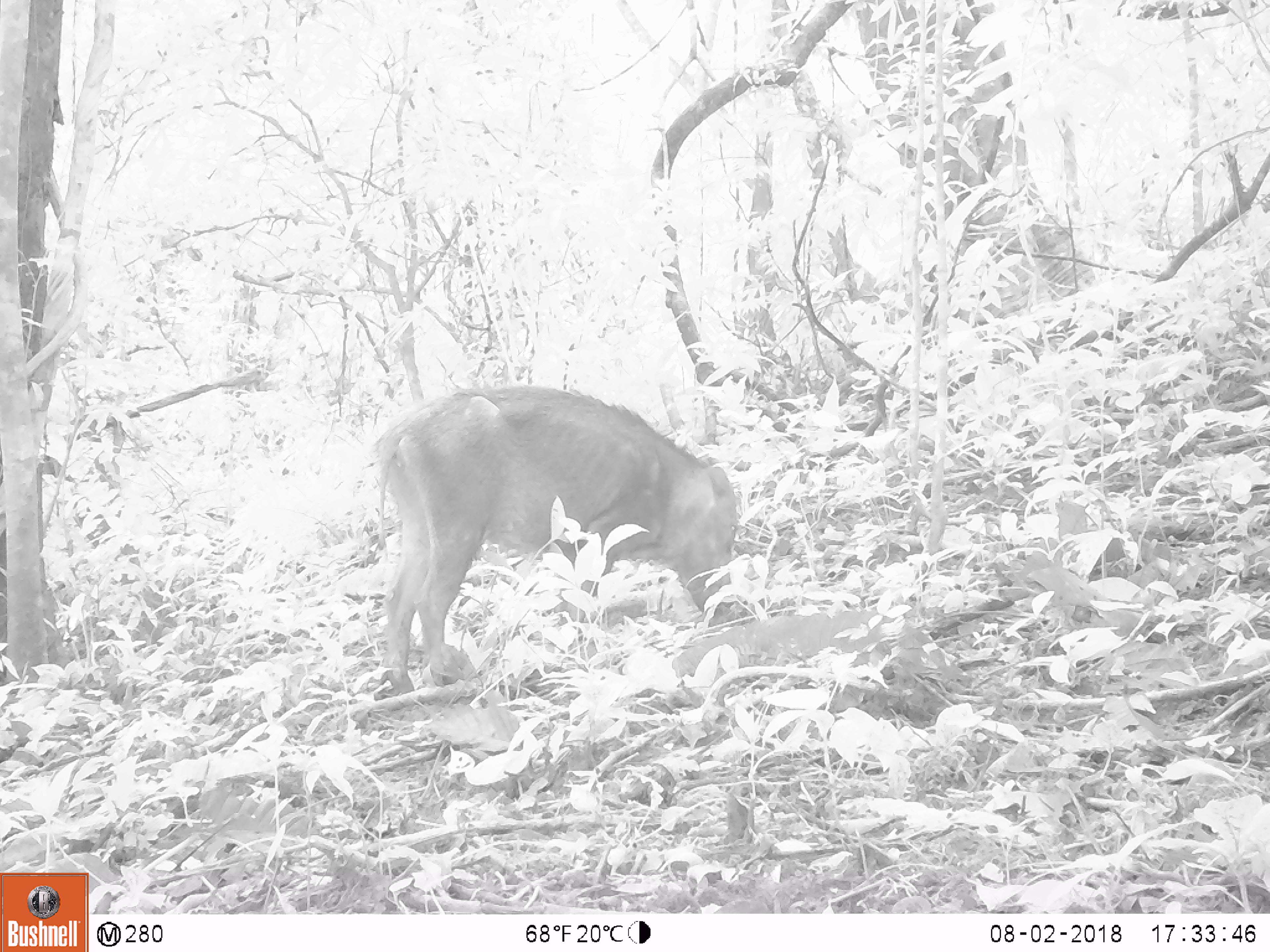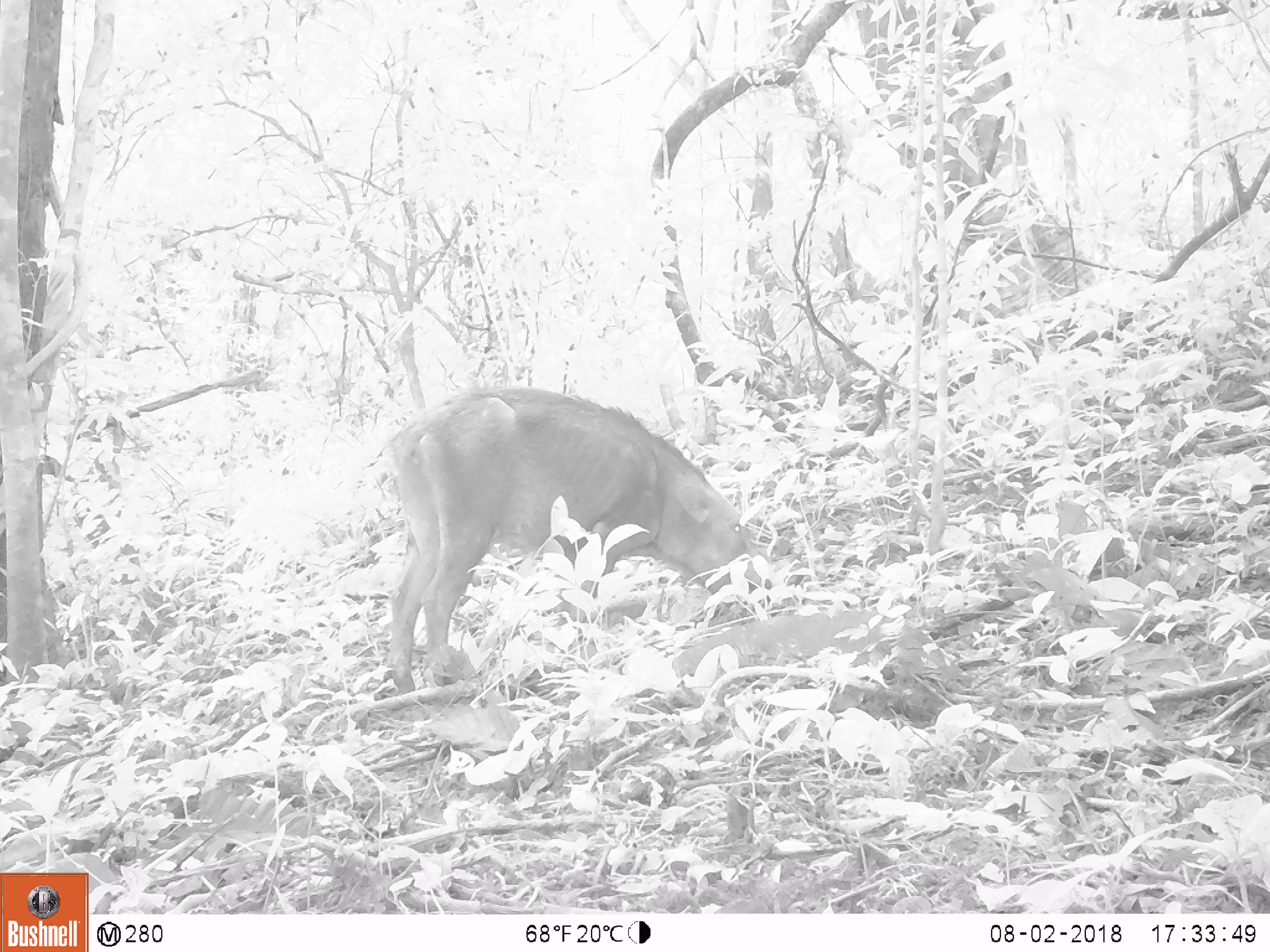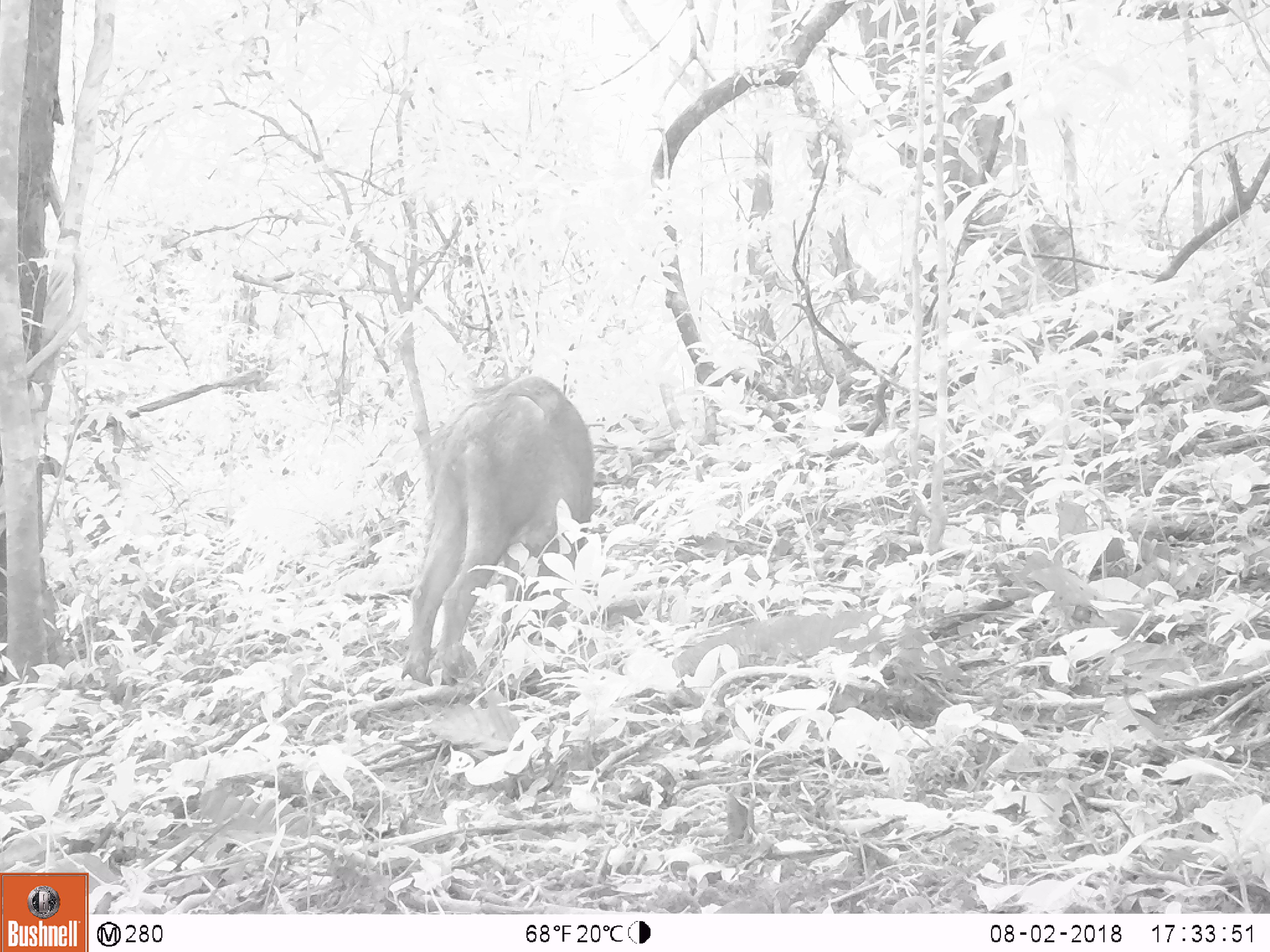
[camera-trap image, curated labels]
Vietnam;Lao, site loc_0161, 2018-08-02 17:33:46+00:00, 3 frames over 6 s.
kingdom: Animalia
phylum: Chordata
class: Mammalia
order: Artiodactyla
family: Suidae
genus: Sus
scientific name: Sus scrofa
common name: eurasian wild pig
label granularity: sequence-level